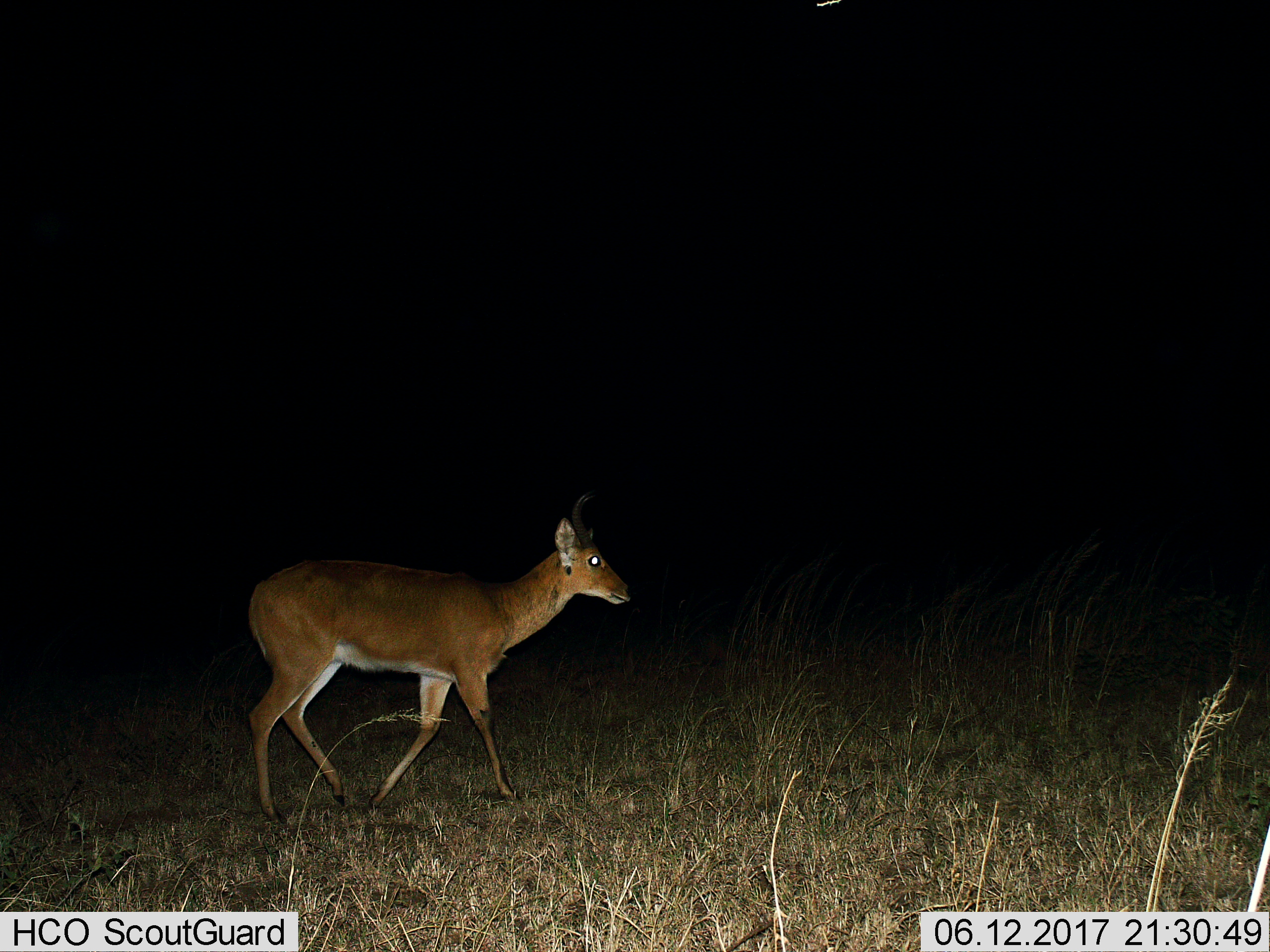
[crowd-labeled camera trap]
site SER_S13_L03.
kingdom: Animalia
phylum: Chordata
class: Mammalia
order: Artiodactyla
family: Bovidae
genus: Redunca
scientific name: Redunca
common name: reedbuck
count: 1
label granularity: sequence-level